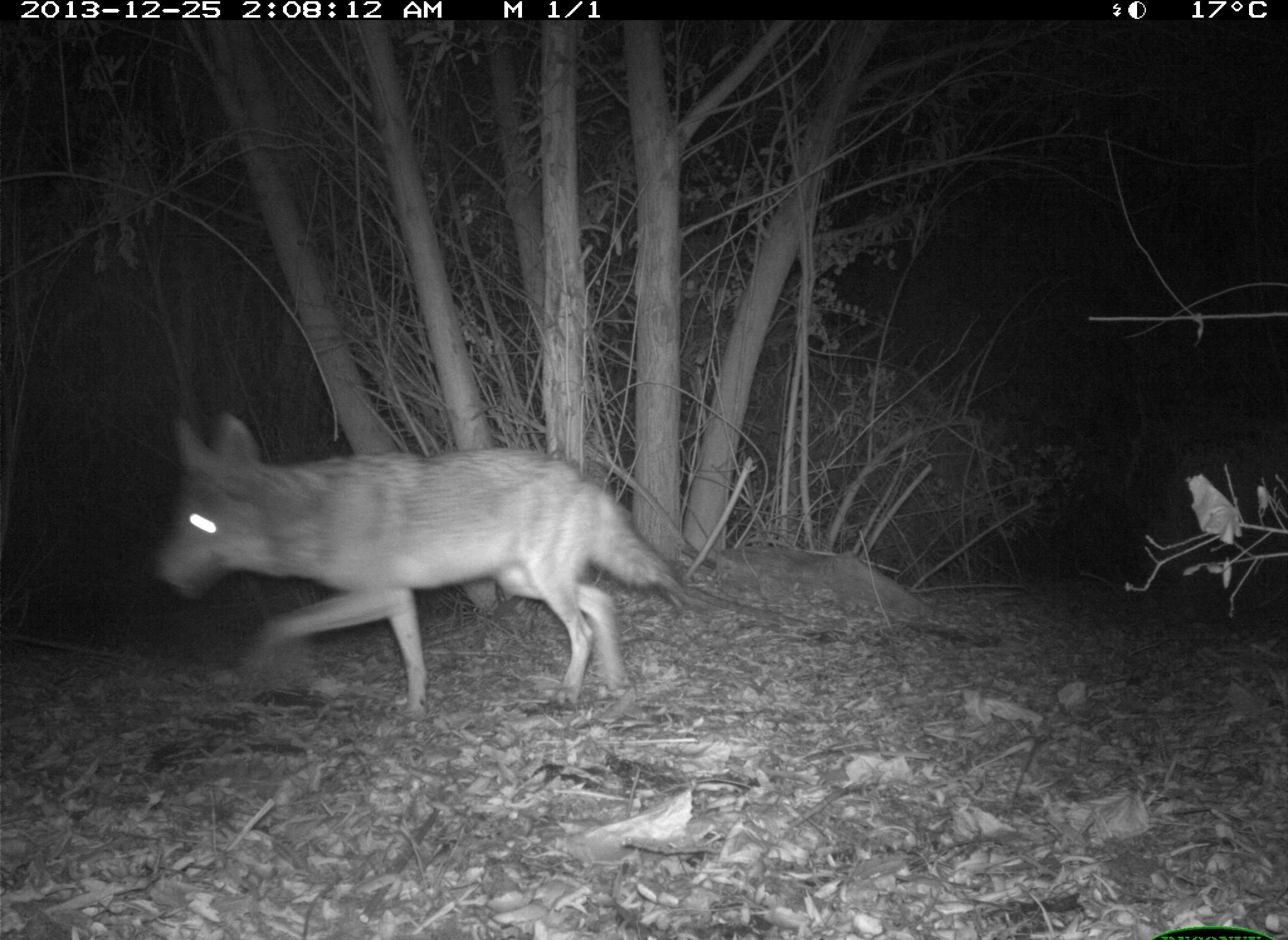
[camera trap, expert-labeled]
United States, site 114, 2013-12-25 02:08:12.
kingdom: Animalia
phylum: Chordata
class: Mammalia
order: Carnivora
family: Canidae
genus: Canis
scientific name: Canis latrans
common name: coyote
Coyote (Canis latrans).